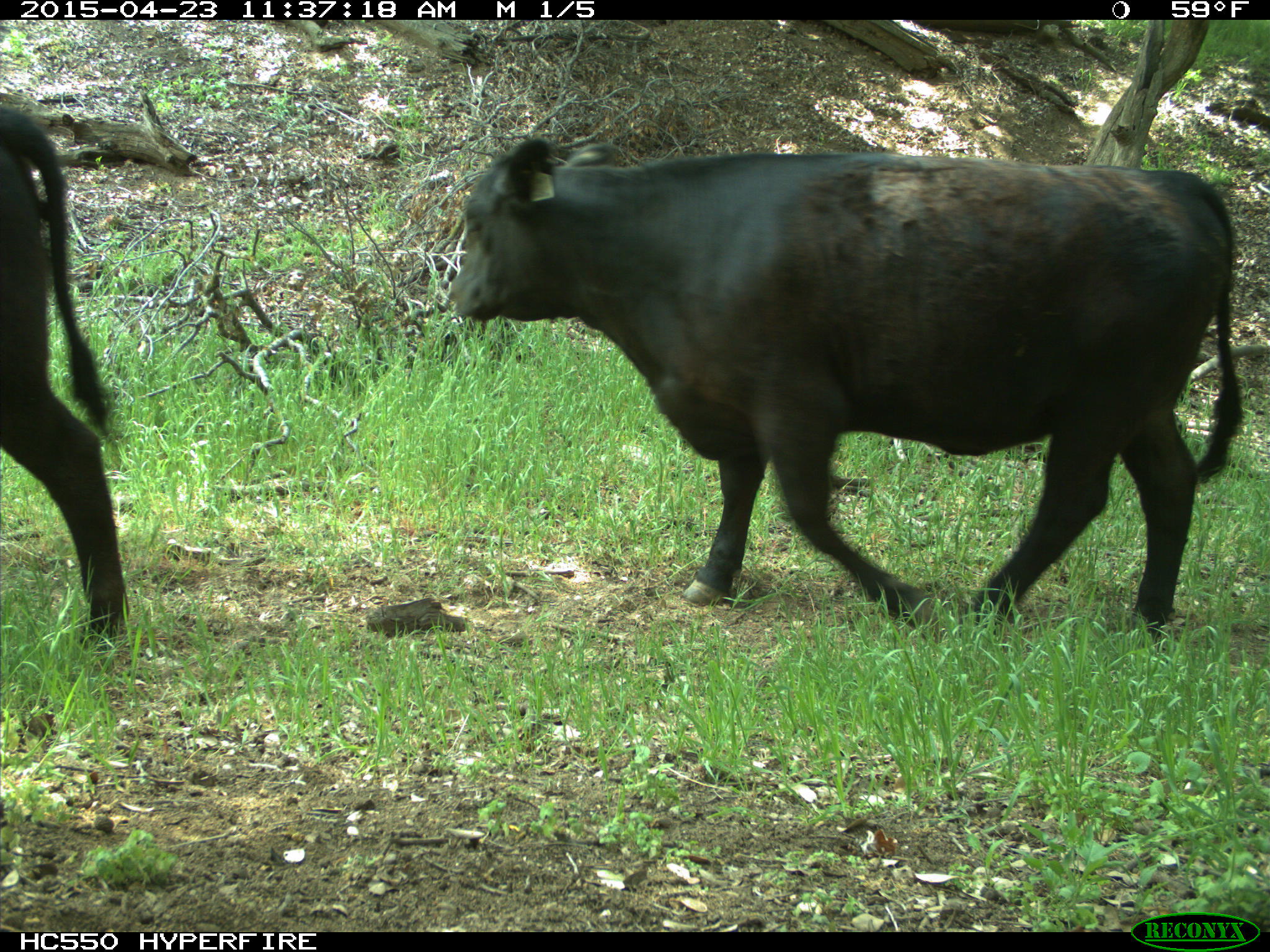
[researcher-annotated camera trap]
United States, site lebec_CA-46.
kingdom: Animalia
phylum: Chordata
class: Mammalia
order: Artiodactyla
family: Bovidae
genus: Bos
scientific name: Bos taurus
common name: domestic cow